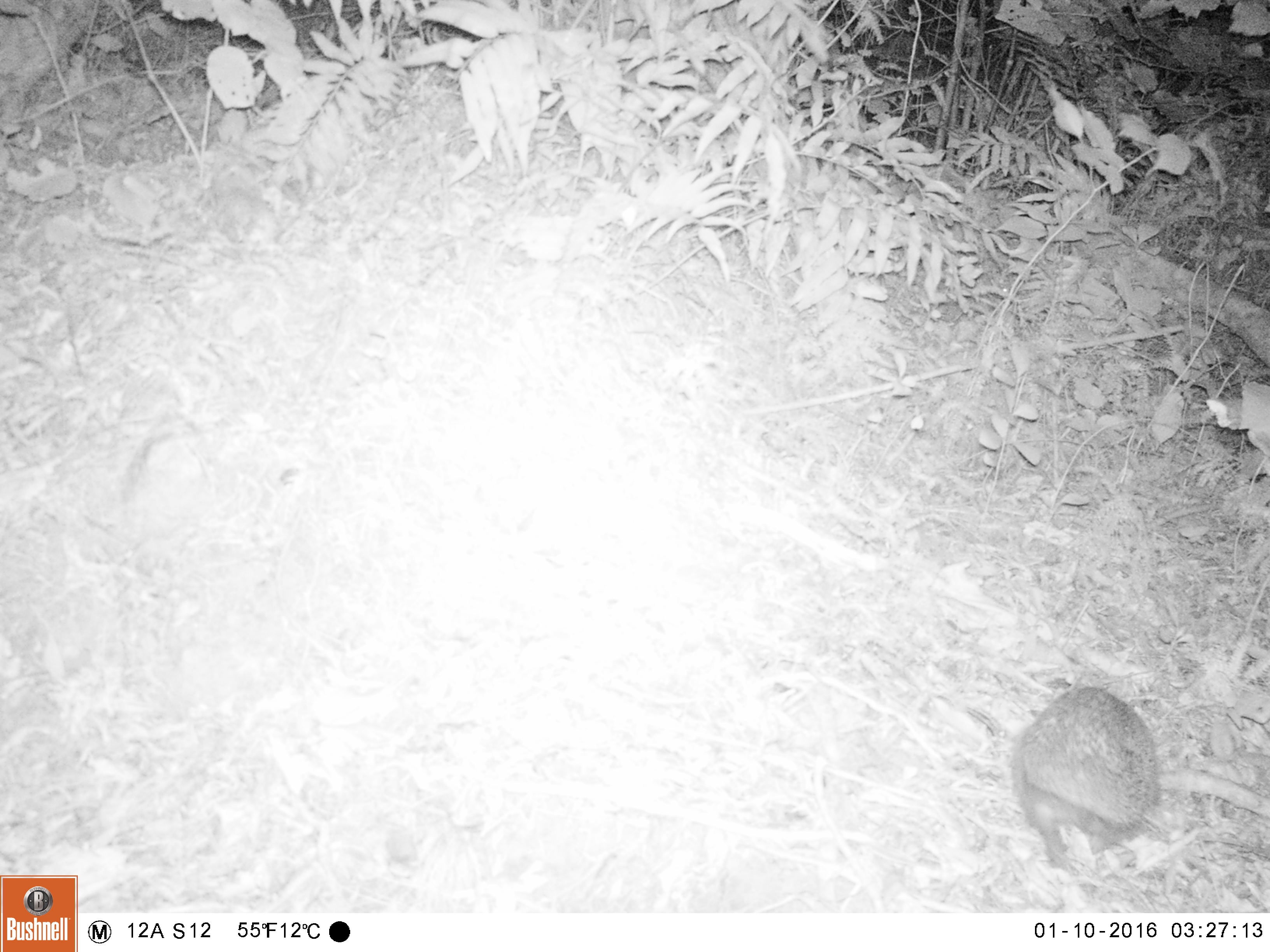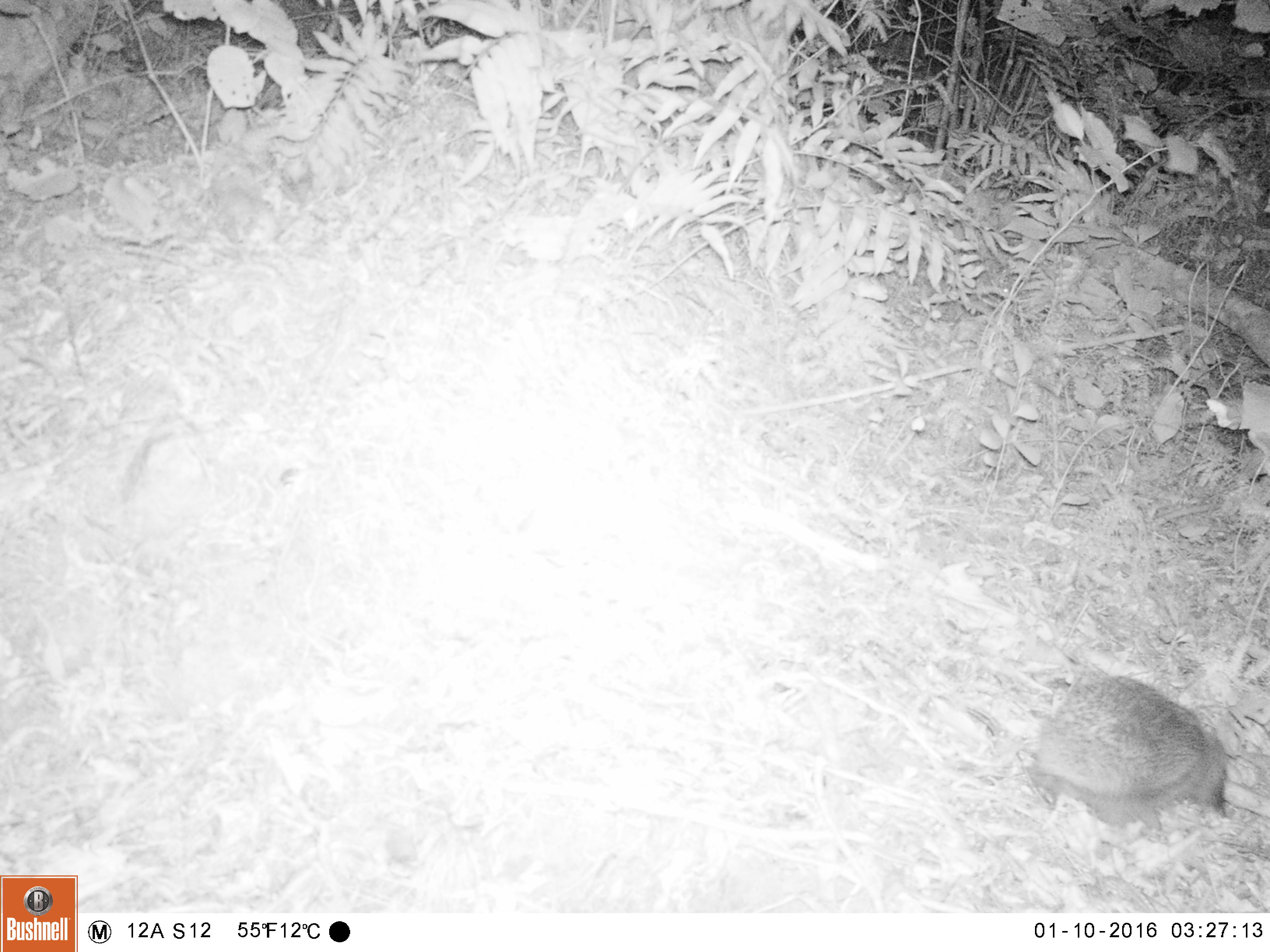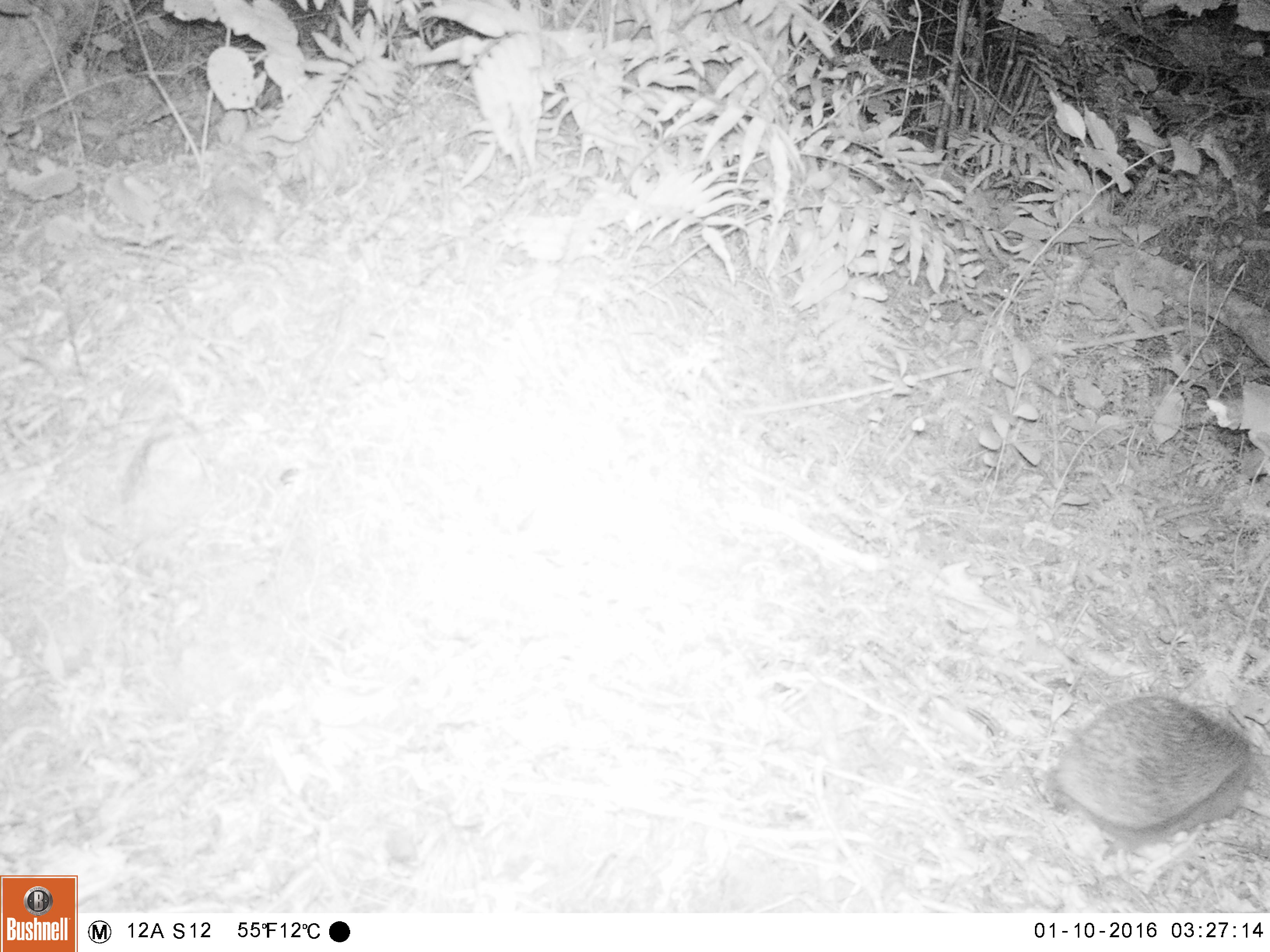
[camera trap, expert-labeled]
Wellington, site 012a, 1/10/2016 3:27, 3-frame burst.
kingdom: Animalia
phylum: Chordata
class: Mammalia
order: Eulipotyphla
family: Erinaceidae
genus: Erinaceus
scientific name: Erinaceus europaeus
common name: hedgehog